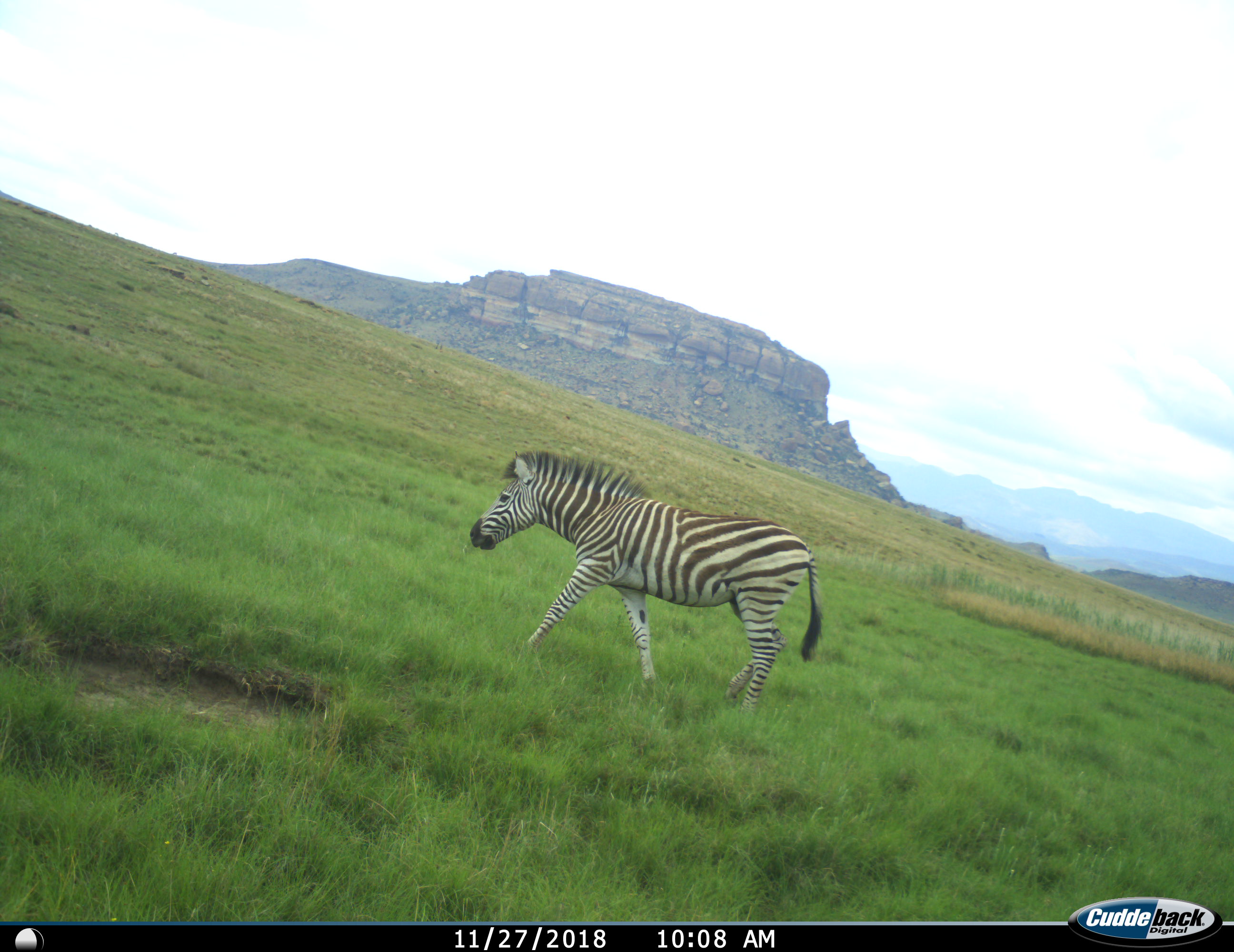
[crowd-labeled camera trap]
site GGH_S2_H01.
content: unidentified animal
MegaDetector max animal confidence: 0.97